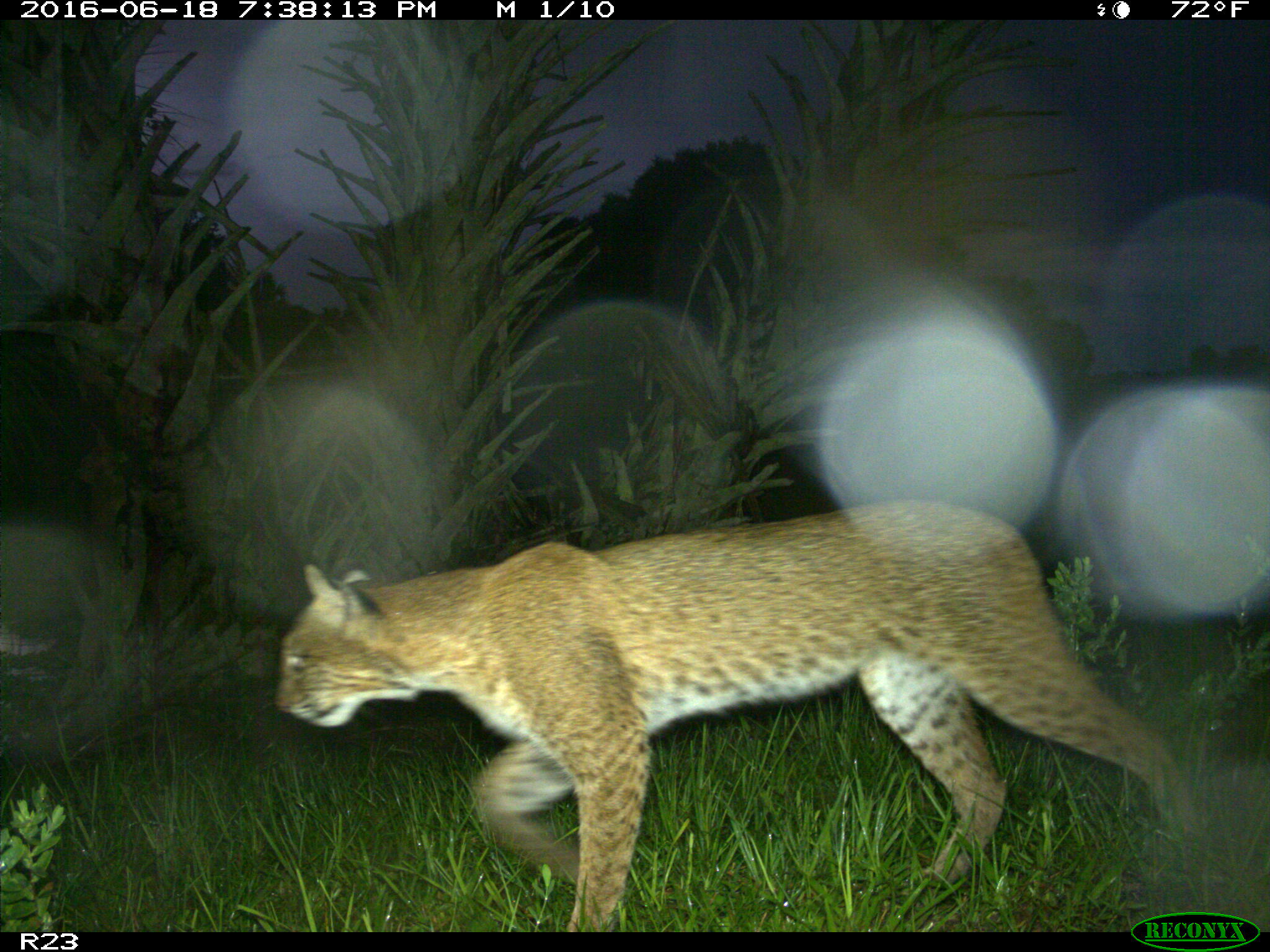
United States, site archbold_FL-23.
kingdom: Animalia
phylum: Chordata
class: Mammalia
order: Carnivora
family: Felidae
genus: Lynx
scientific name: Lynx rufus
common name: bobcat